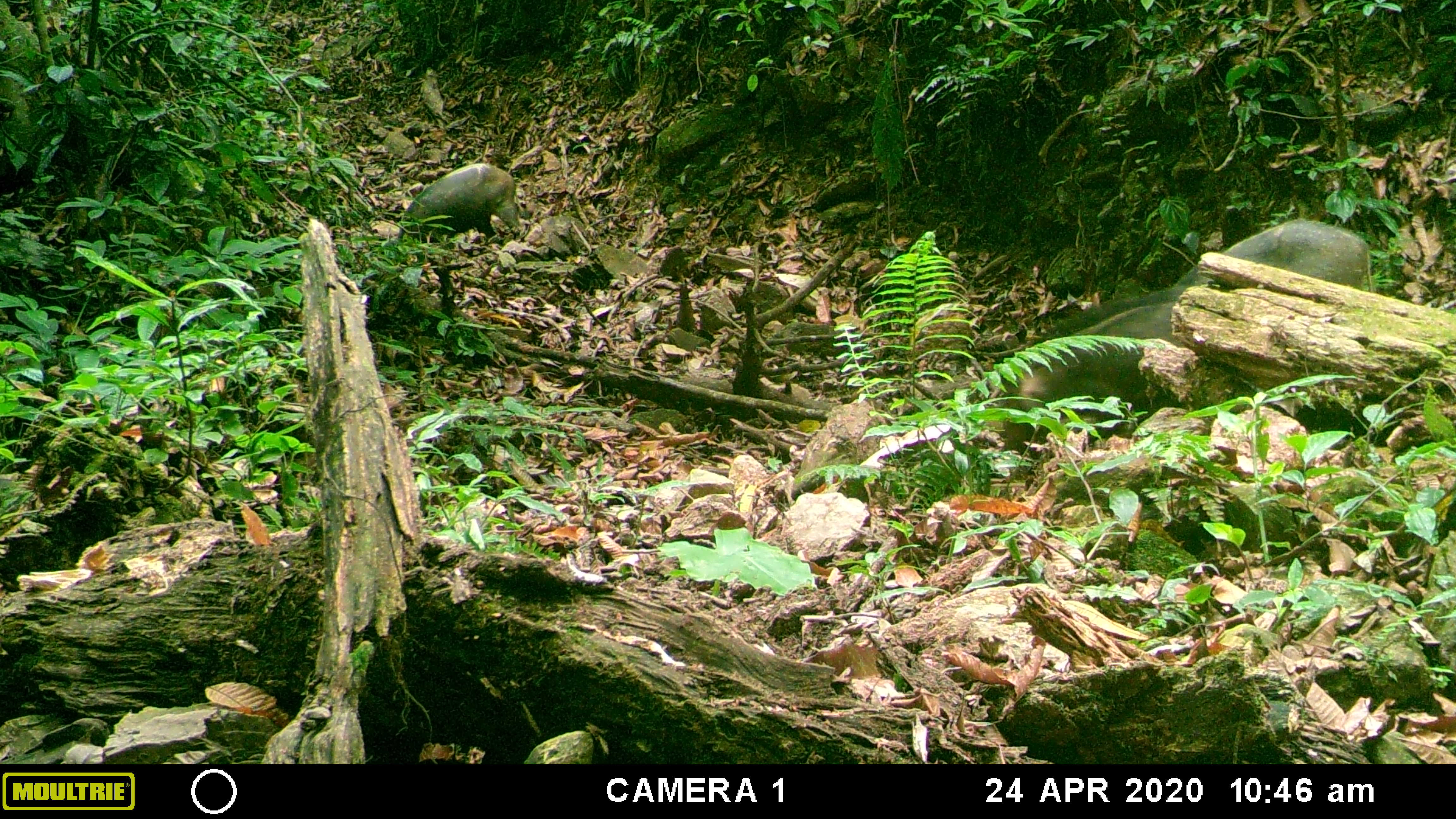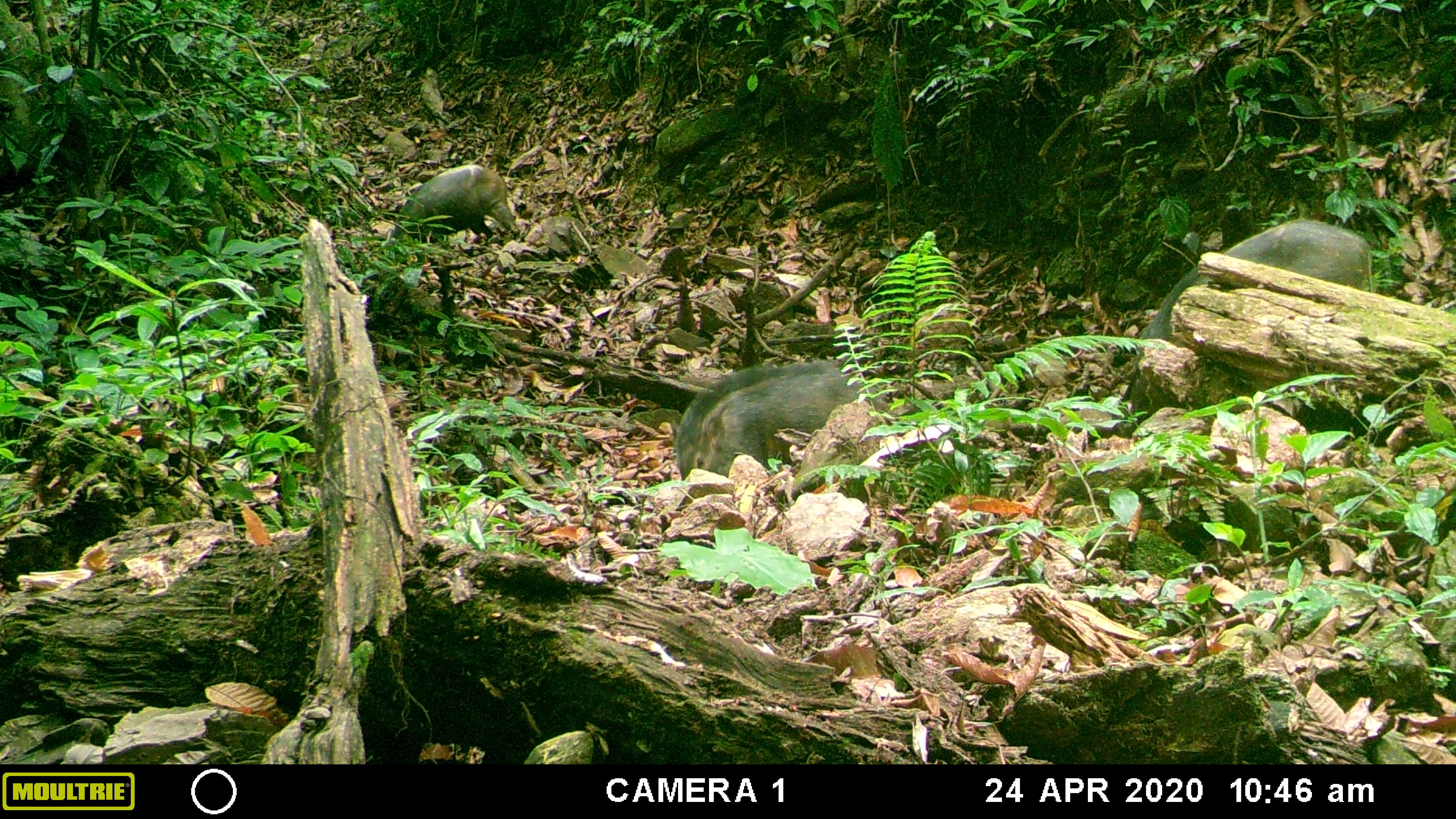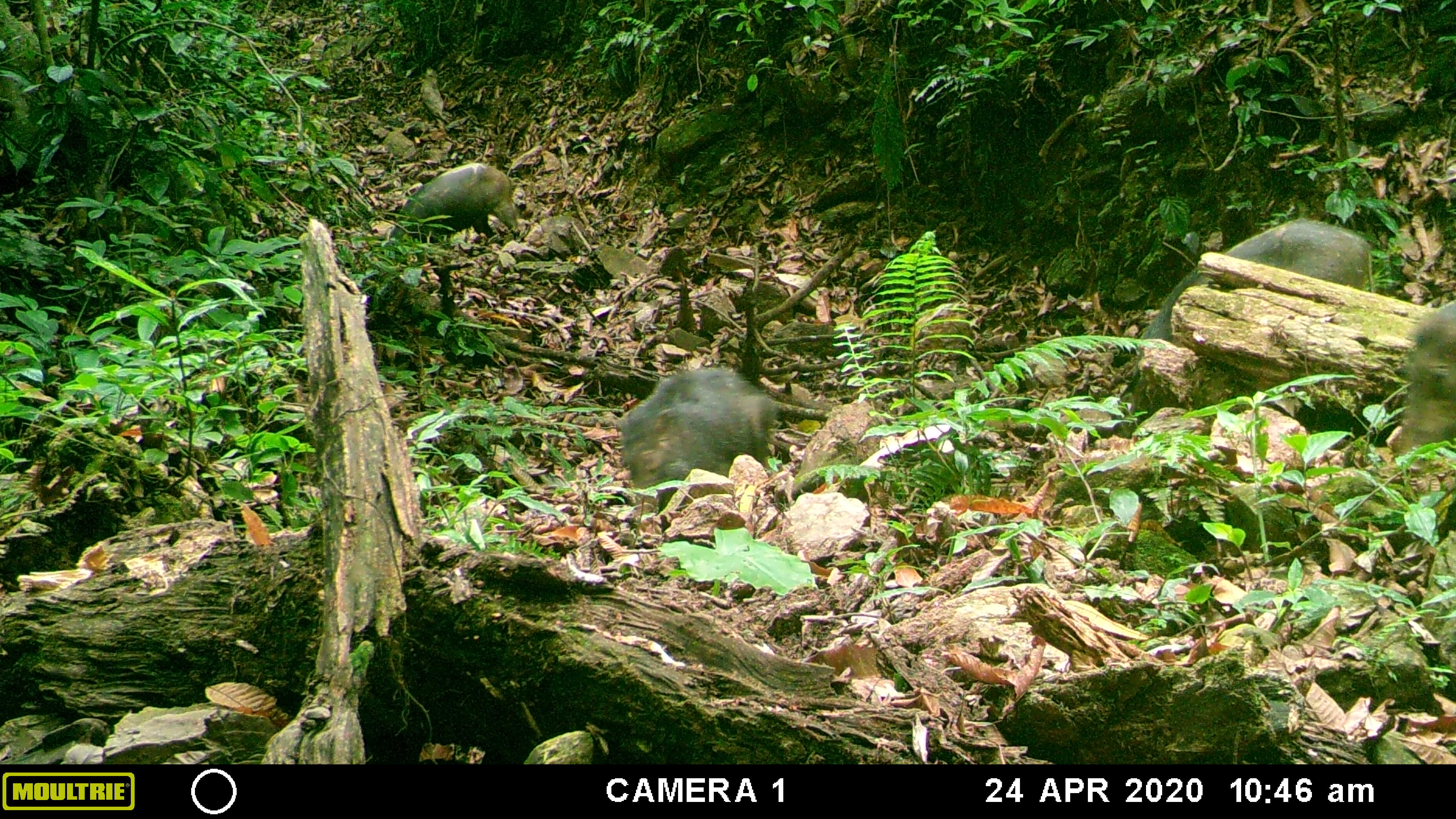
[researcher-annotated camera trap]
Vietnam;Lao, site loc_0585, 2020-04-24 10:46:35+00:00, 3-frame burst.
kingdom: Animalia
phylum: Chordata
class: Mammalia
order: Artiodactyla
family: Suidae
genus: Sus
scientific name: Sus scrofa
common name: eurasian wild pig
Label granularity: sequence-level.